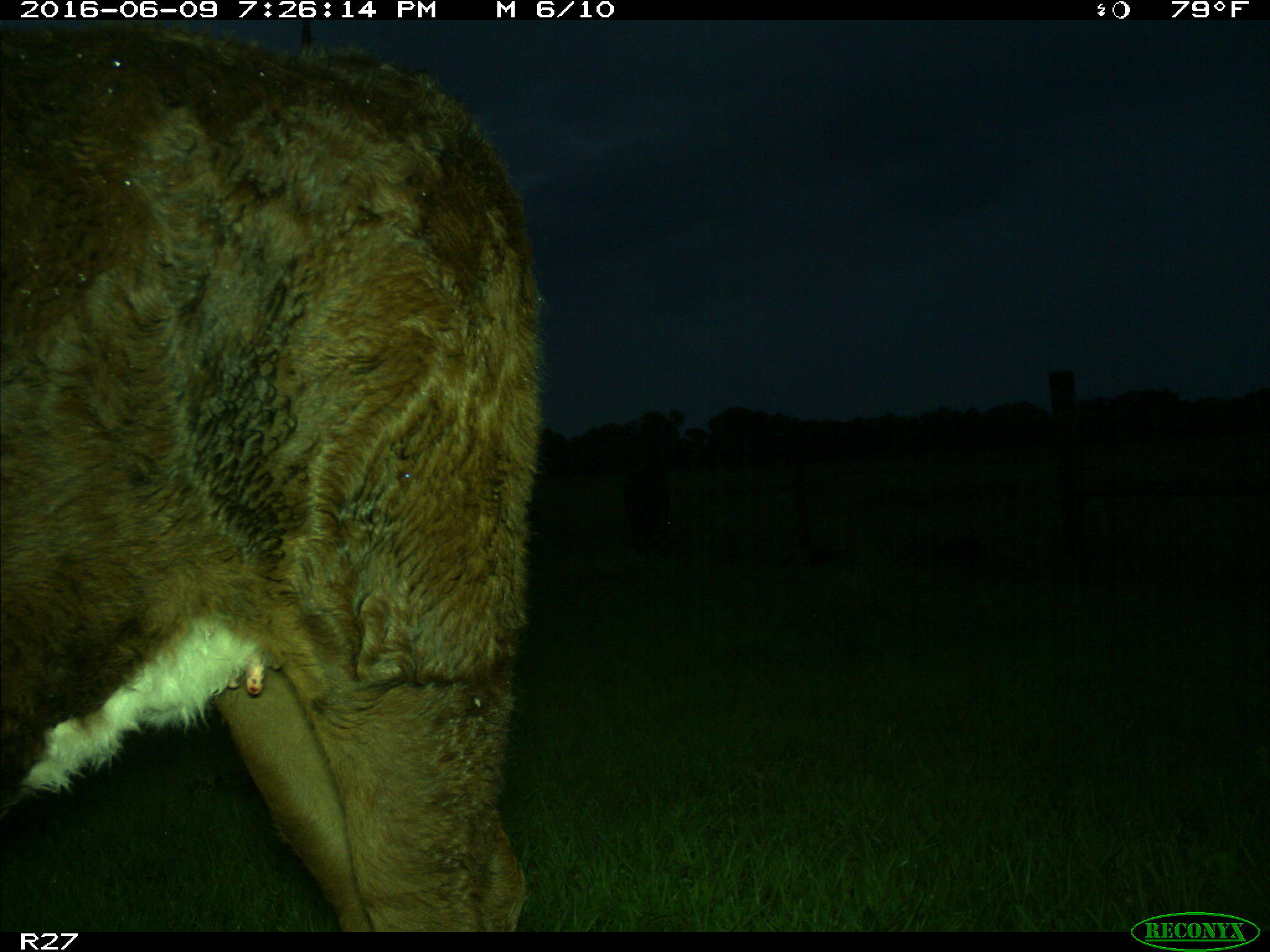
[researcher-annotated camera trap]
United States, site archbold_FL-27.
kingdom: Animalia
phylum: Chordata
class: Mammalia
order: Artiodactyla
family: Bovidae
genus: Bos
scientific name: Bos taurus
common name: domestic cow